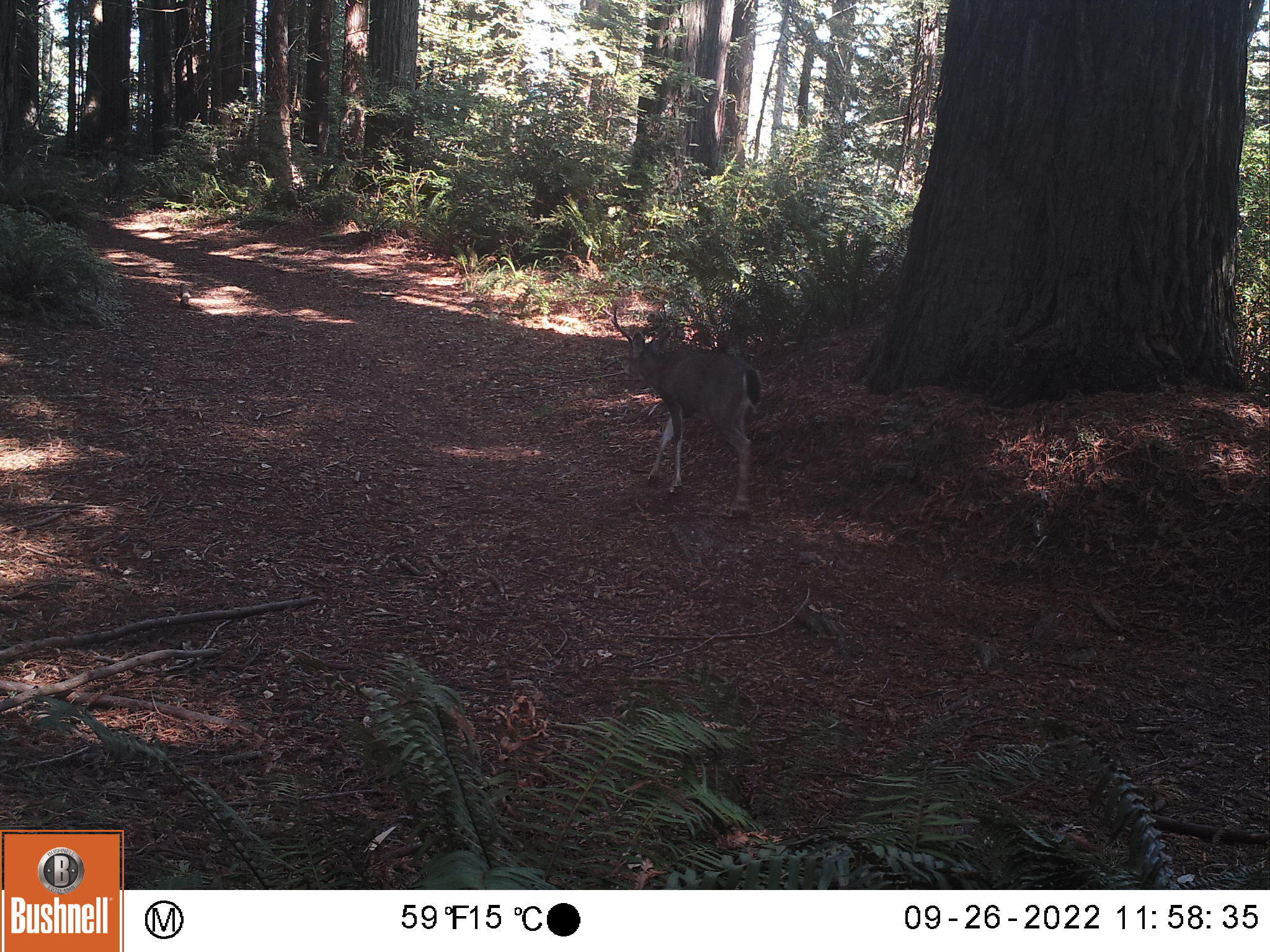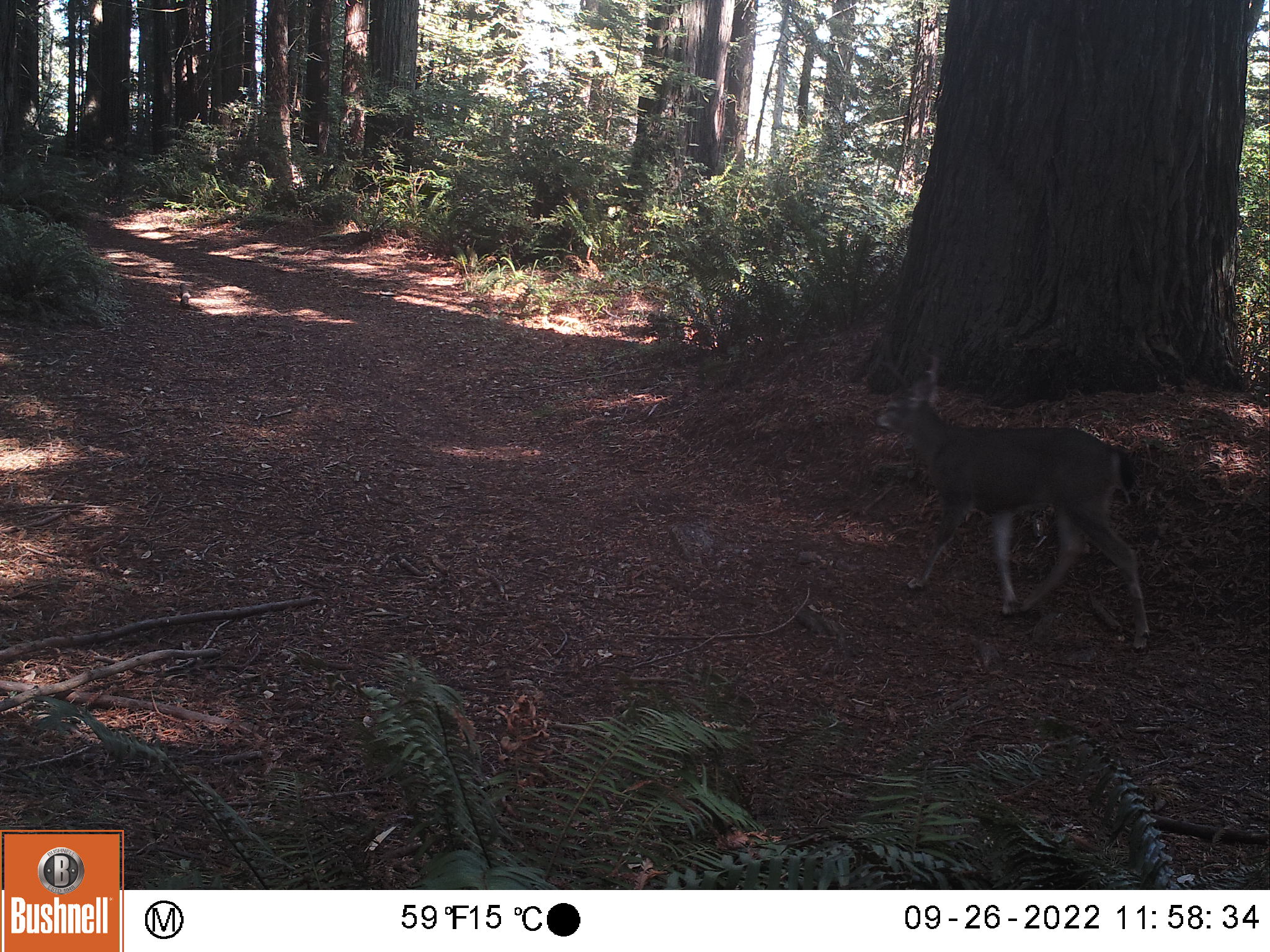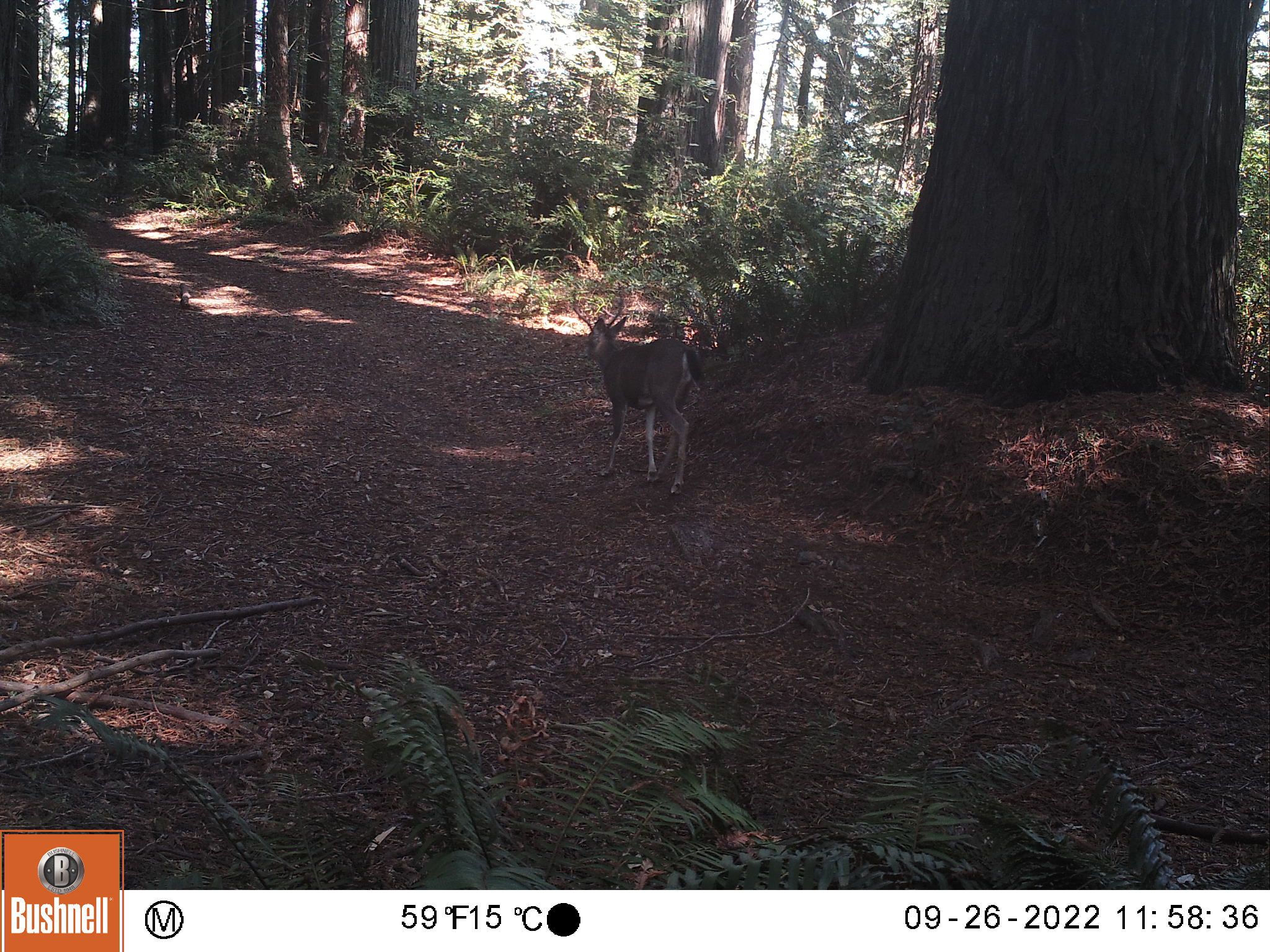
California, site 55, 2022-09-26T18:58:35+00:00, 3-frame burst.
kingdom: Animalia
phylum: Chordata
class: Mammalia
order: Artiodactyla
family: Cervidae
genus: Odocoileus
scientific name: Odocoileus hemionus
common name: mule deer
Mule deer (Odocoileus hemionus).